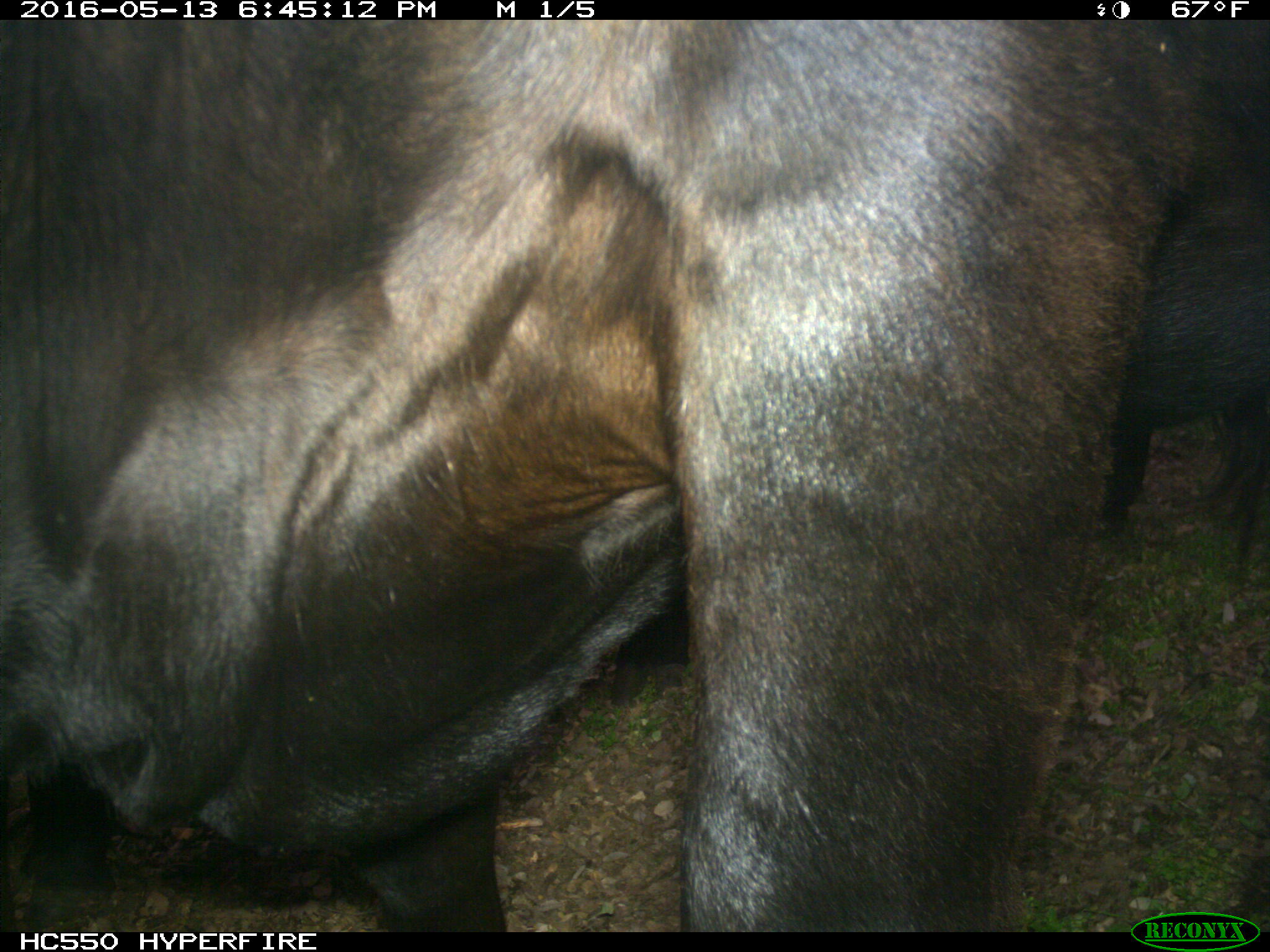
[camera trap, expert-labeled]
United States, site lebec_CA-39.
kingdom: Animalia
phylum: Chordata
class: Mammalia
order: Artiodactyla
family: Bovidae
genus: Bos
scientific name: Bos taurus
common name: domestic cow